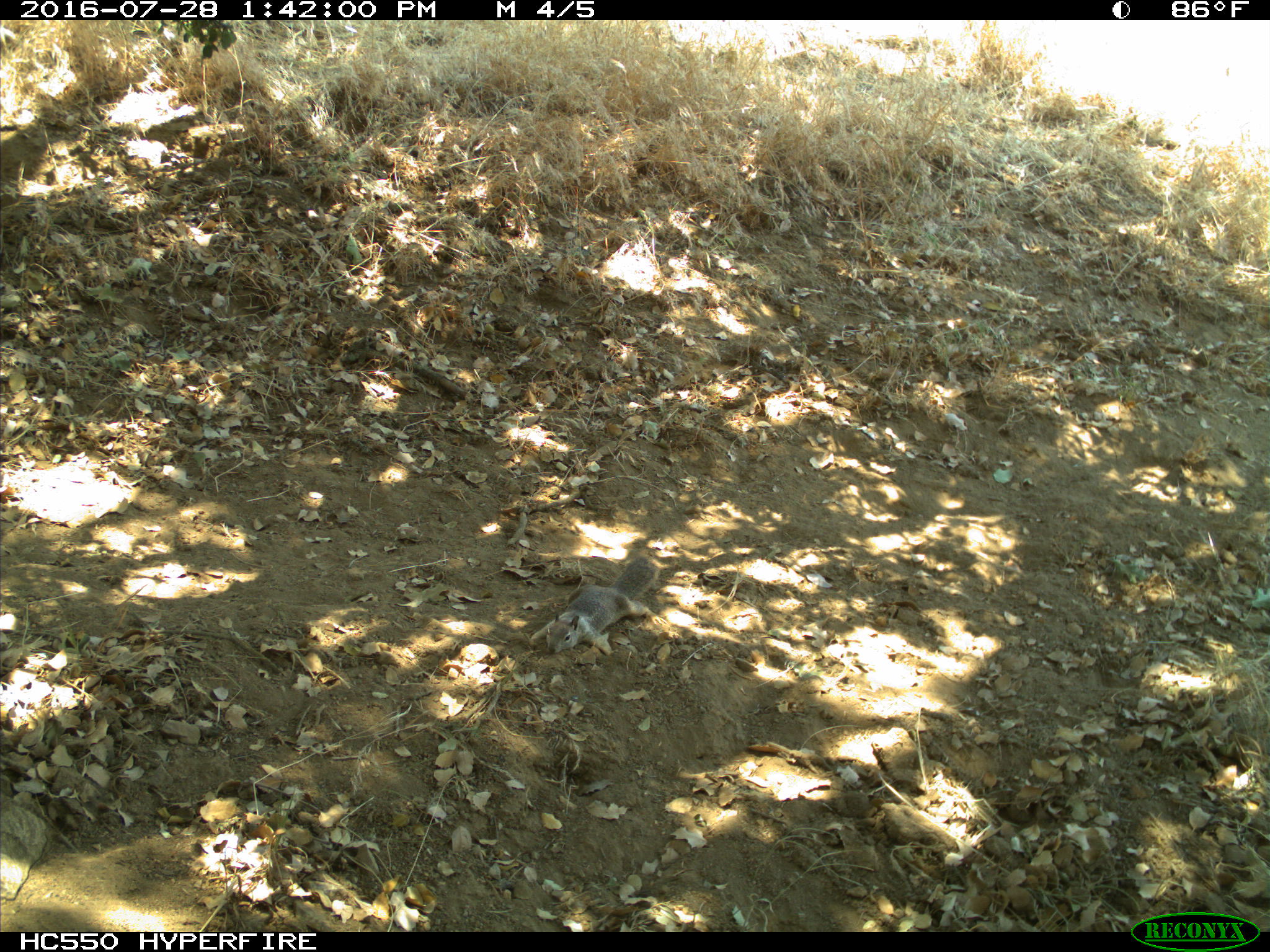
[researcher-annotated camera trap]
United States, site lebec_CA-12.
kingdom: Animalia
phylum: Chordata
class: Mammalia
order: Rodentia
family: Sciuridae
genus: Otospermophilus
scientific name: Otospermophilus beecheyi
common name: california ground squirrel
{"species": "Otospermophilus beecheyi (california ground squirrel)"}